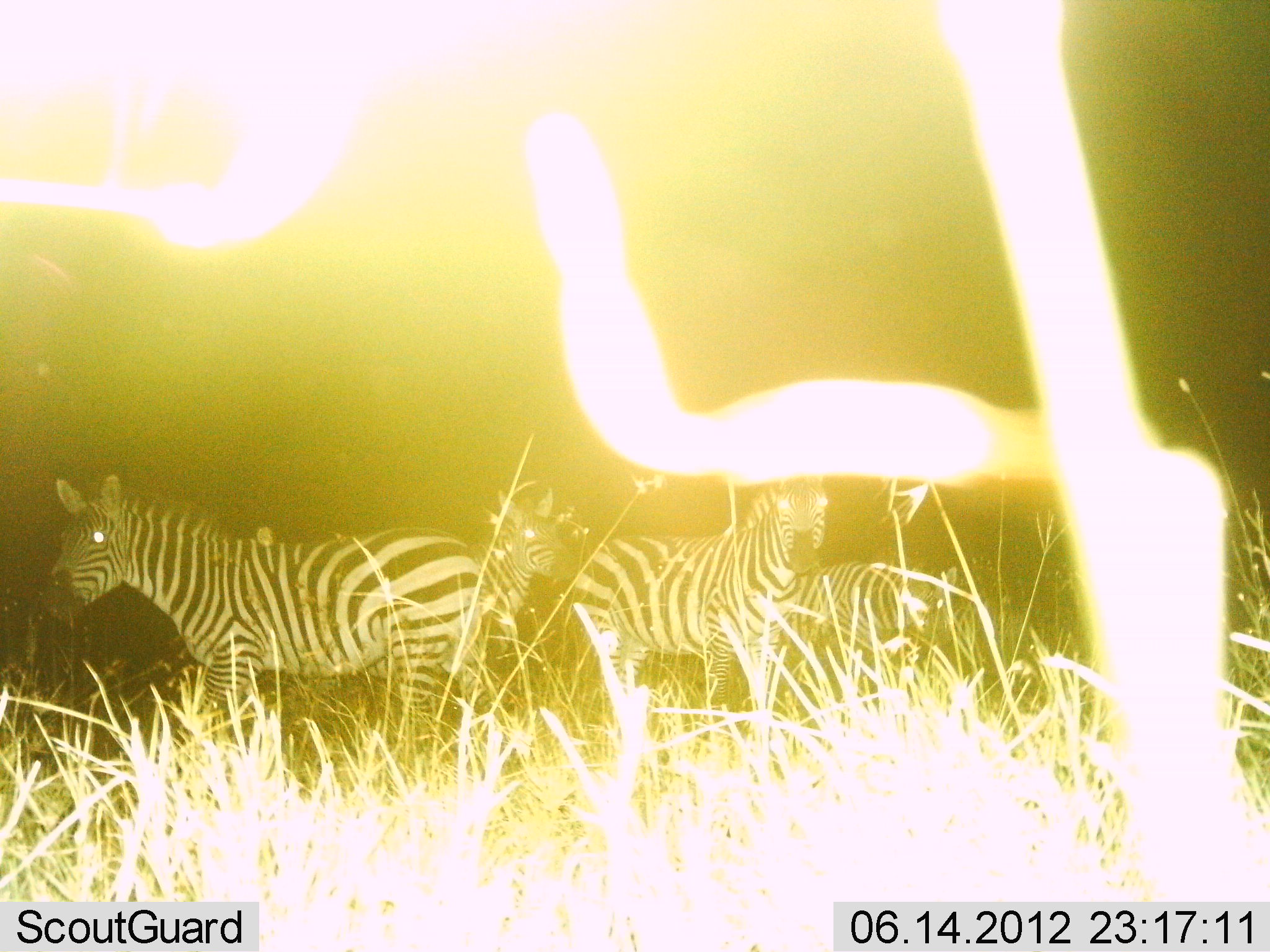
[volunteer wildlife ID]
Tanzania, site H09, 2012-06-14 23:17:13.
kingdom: Animalia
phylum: Chordata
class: Mammalia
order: Perissodactyla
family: Equidae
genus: Equus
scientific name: Equus quagga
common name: plains zebra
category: zebra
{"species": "zebra (plains zebra) (Equus quagga)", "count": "4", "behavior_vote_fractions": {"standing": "100%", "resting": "0%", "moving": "0%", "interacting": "0%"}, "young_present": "0%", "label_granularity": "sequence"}